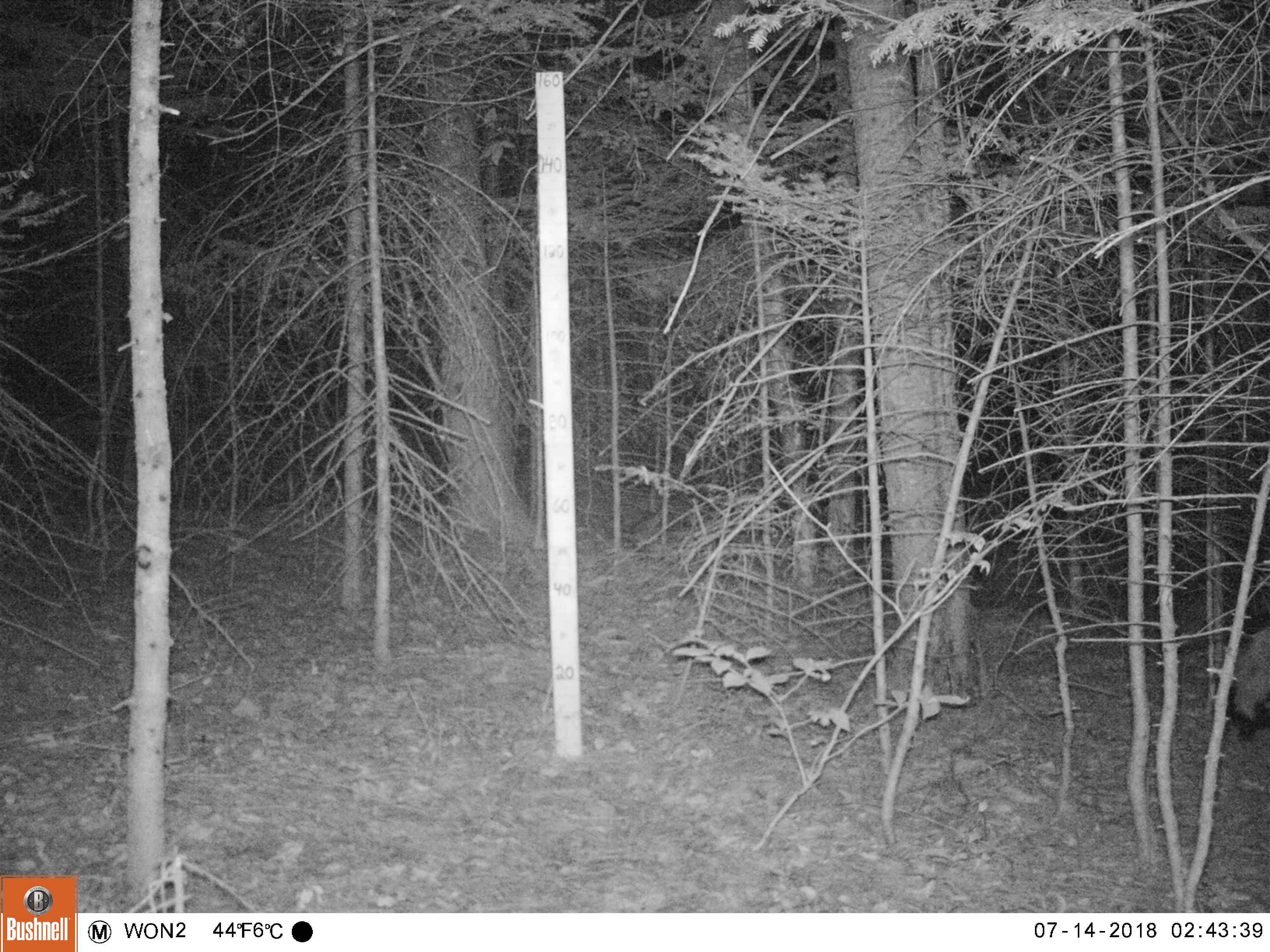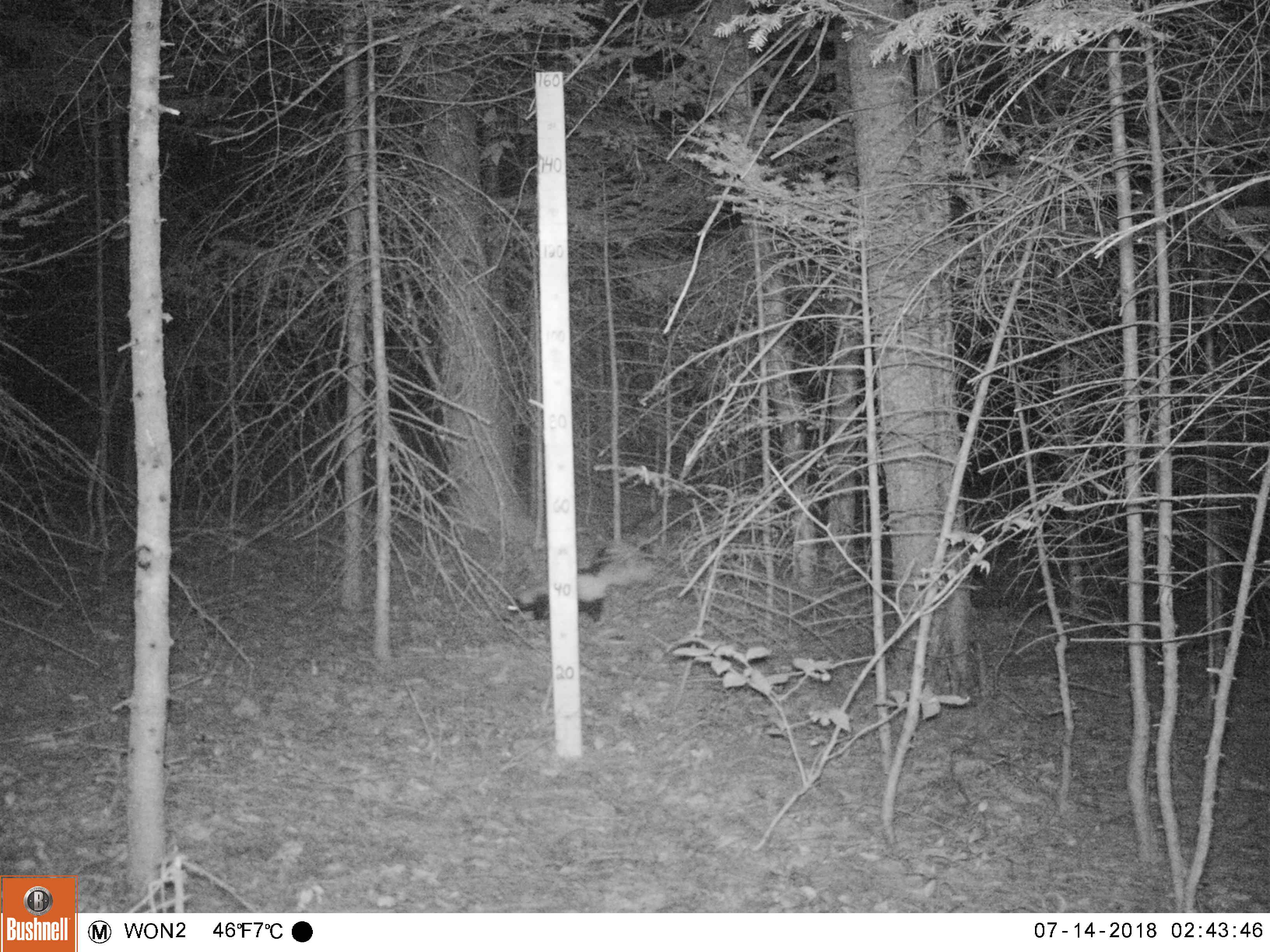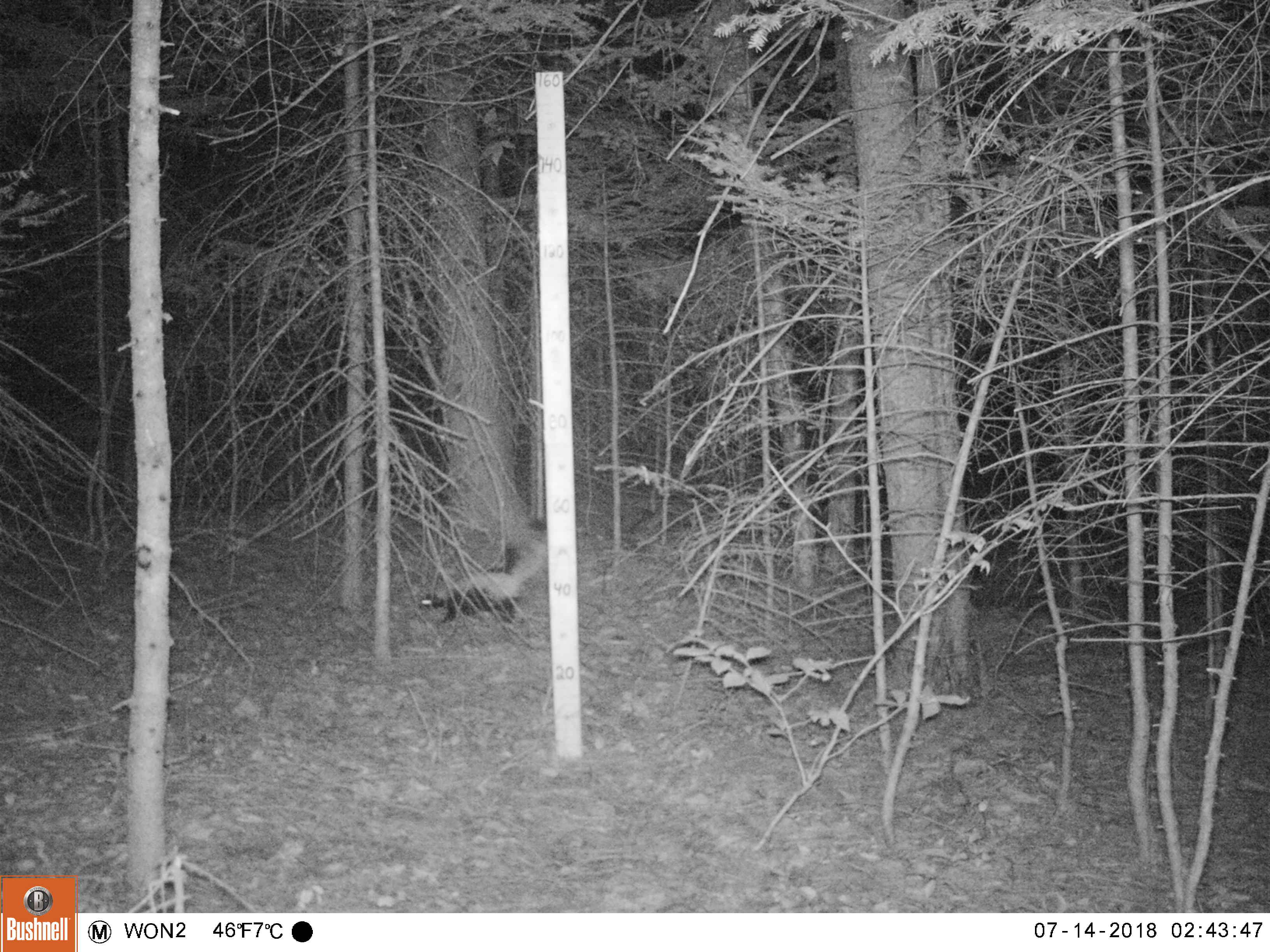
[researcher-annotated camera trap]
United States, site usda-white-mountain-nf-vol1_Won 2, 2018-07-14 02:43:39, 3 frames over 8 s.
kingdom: Animalia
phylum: Chordata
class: Mammalia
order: Carnivora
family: Mephitidae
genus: Mephitis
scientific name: Mephitis mephitis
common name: striped skunk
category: skunk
Skunk (striped skunk) (Mephitis mephitis).